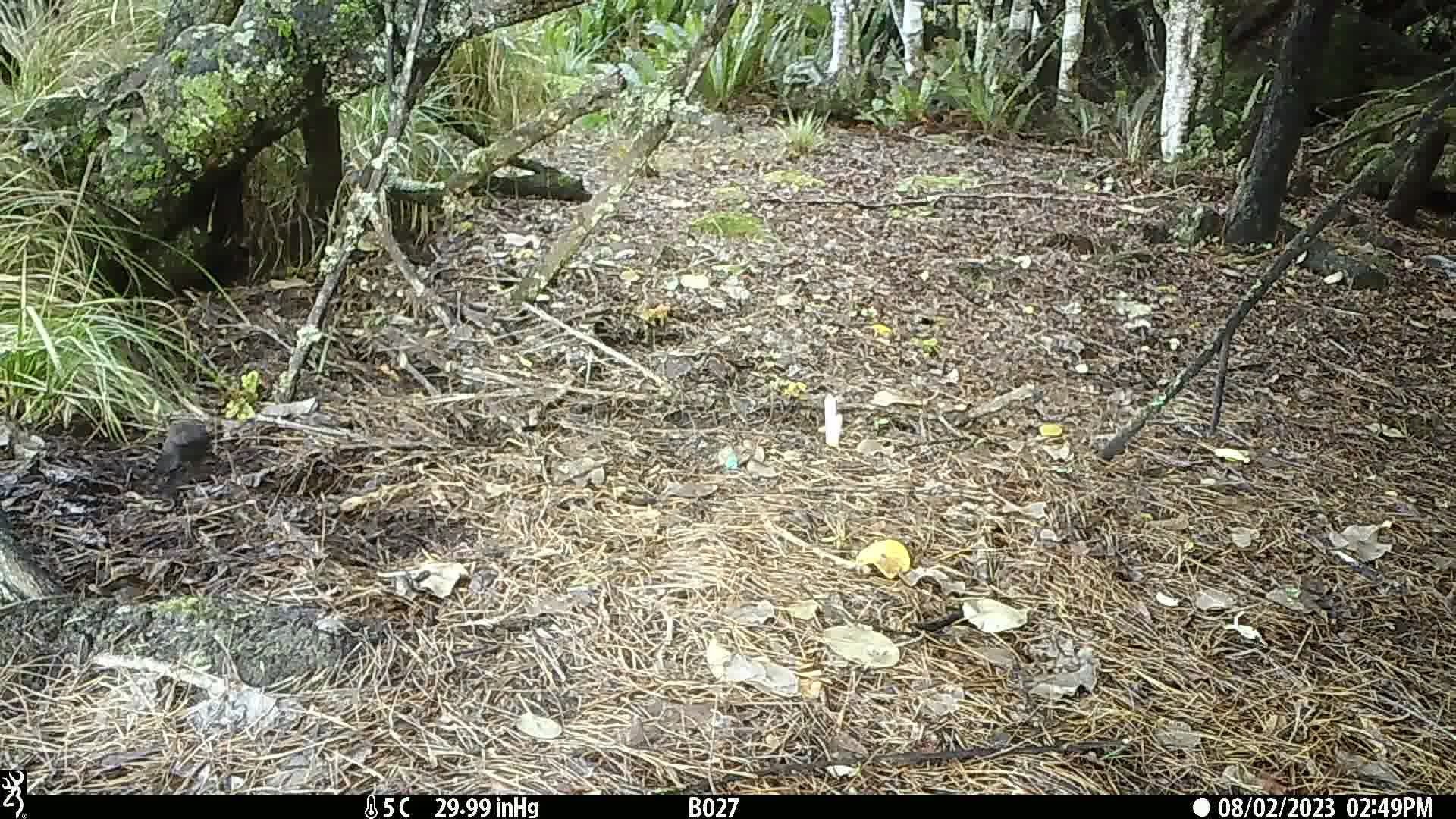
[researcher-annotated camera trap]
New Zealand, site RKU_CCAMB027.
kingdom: Animalia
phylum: Chordata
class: Aves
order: Passeriformes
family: Turdidae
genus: Turdus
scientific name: Turdus merula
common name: eurasian blackbird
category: blackbird